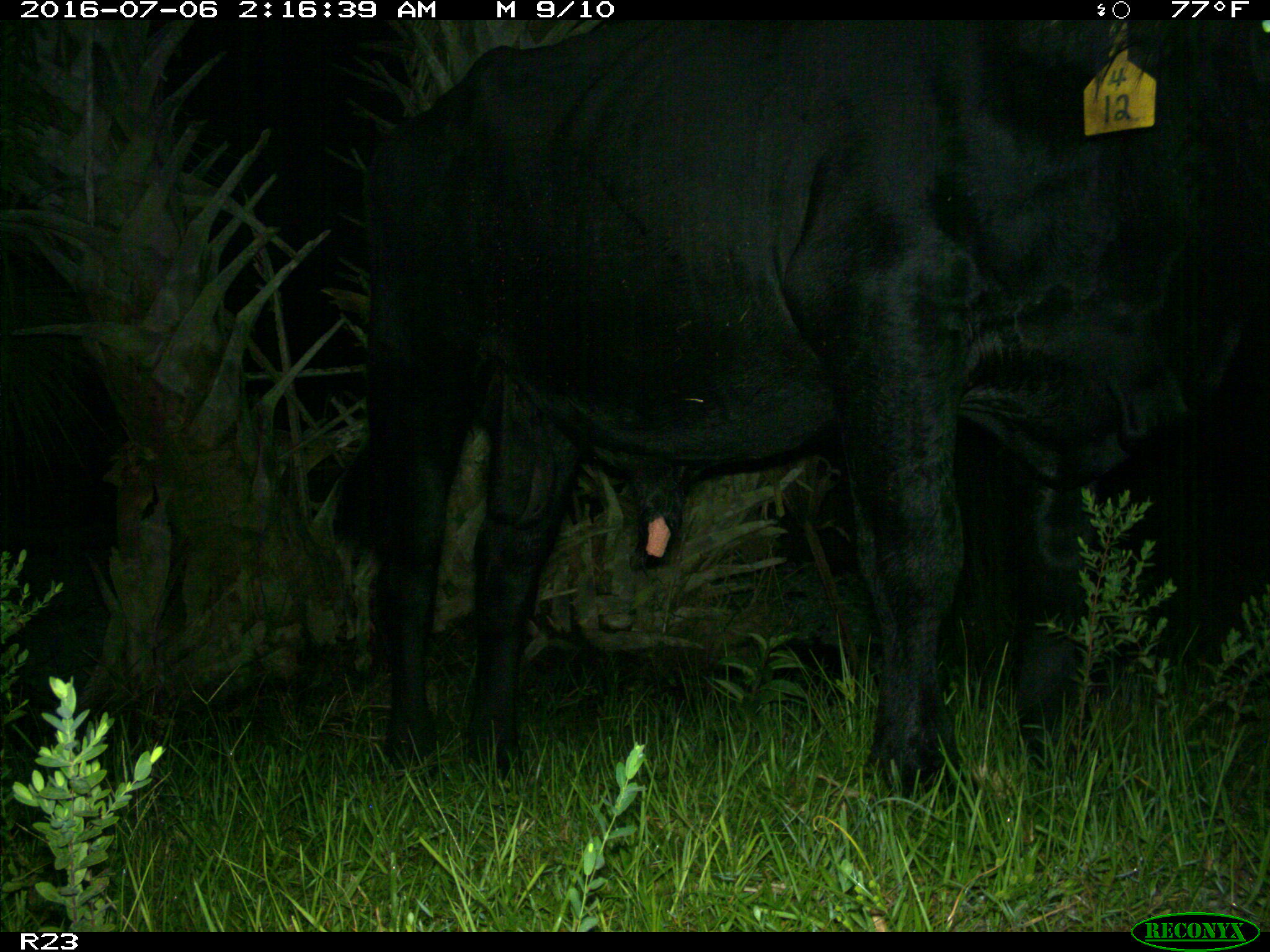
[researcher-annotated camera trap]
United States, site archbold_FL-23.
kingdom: Animalia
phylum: Chordata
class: Mammalia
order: Artiodactyla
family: Bovidae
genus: Bos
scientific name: Bos taurus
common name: domestic cow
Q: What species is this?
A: Bos taurus (domestic cow).